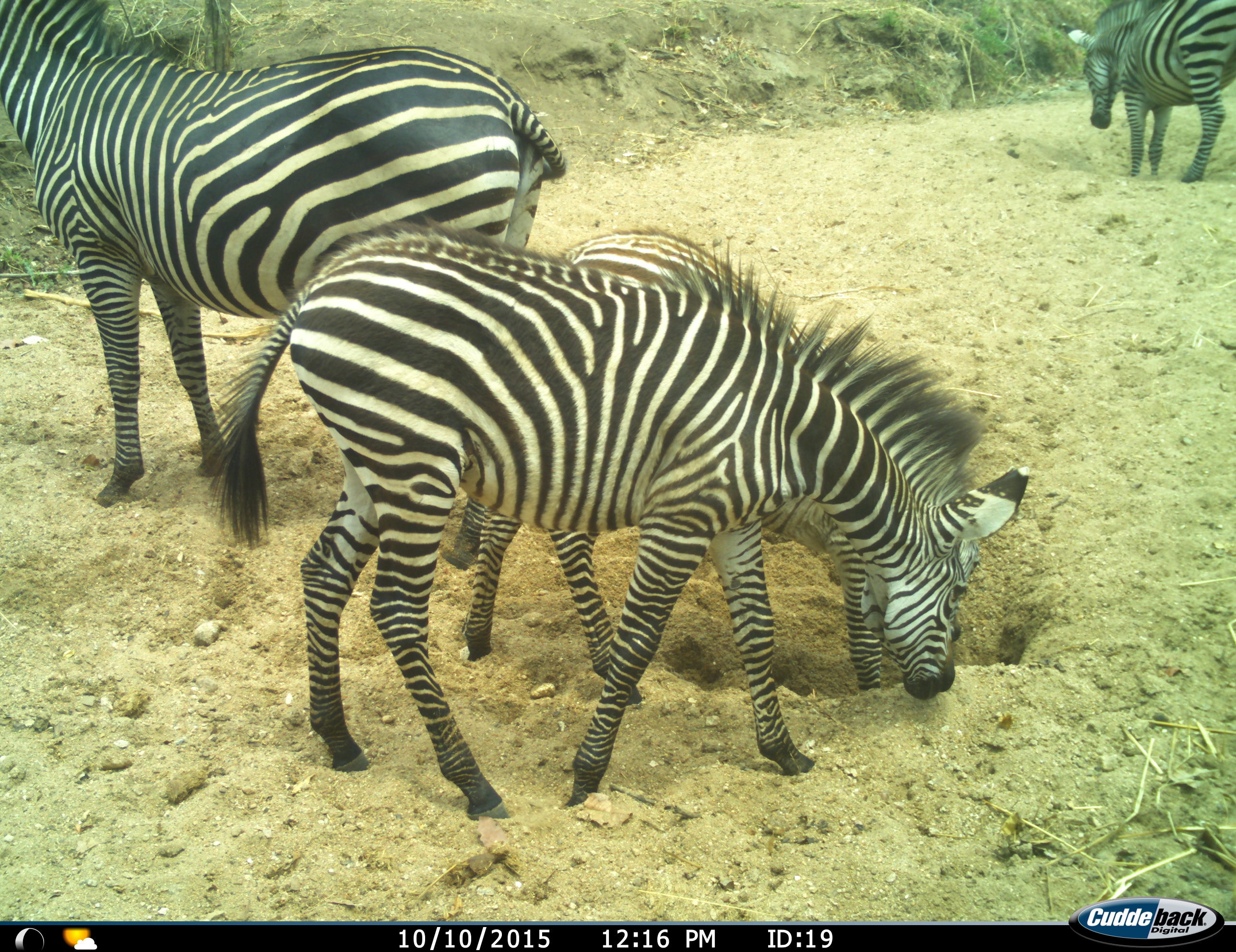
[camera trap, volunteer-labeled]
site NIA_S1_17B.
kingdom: Animalia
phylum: Chordata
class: Mammalia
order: Perissodactyla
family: Equidae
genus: Equus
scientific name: Equus quagga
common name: plains zebra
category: zebraplains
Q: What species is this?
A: Zebraplains (plains zebra) (Equus quagga).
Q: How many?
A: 4.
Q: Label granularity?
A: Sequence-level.